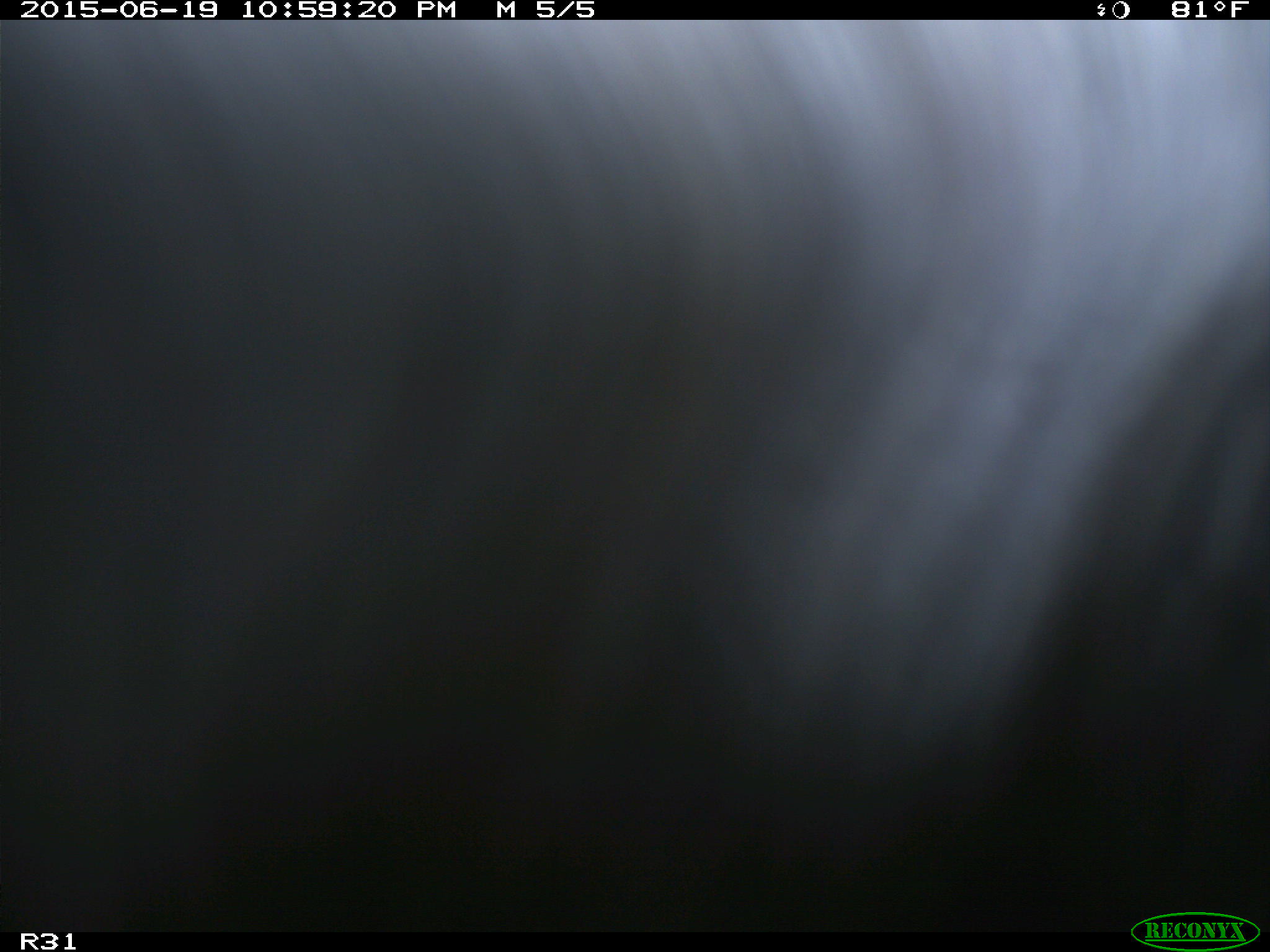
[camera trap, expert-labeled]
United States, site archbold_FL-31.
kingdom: Animalia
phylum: Chordata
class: Mammalia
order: Artiodactyla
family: Bovidae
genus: Bos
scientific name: Bos taurus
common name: domestic cow